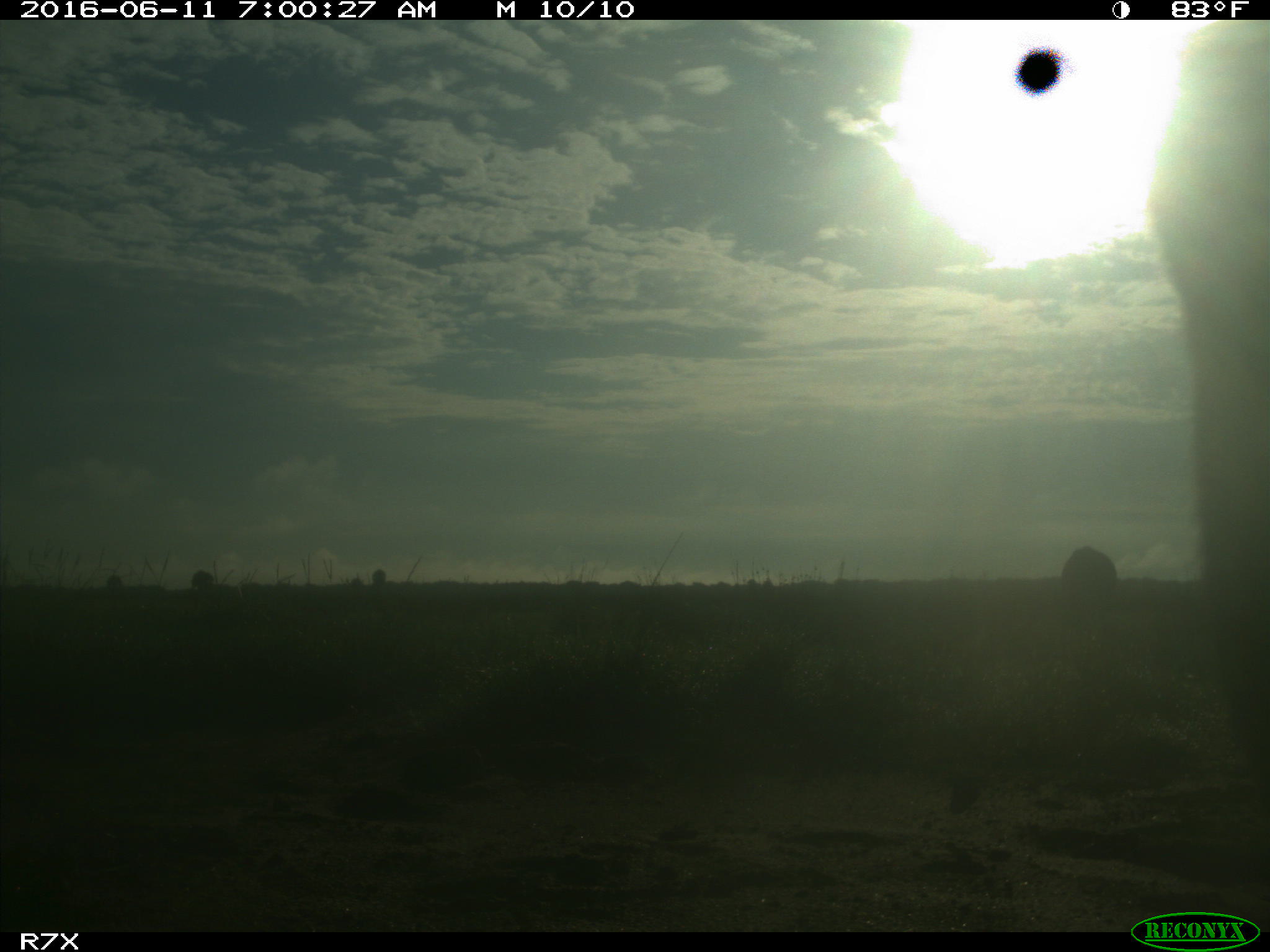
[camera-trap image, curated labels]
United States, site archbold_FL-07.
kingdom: Animalia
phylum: Chordata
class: Mammalia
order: Artiodactyla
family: Bovidae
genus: Bos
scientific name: Bos taurus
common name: domestic cow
Bos taurus (domestic cow).